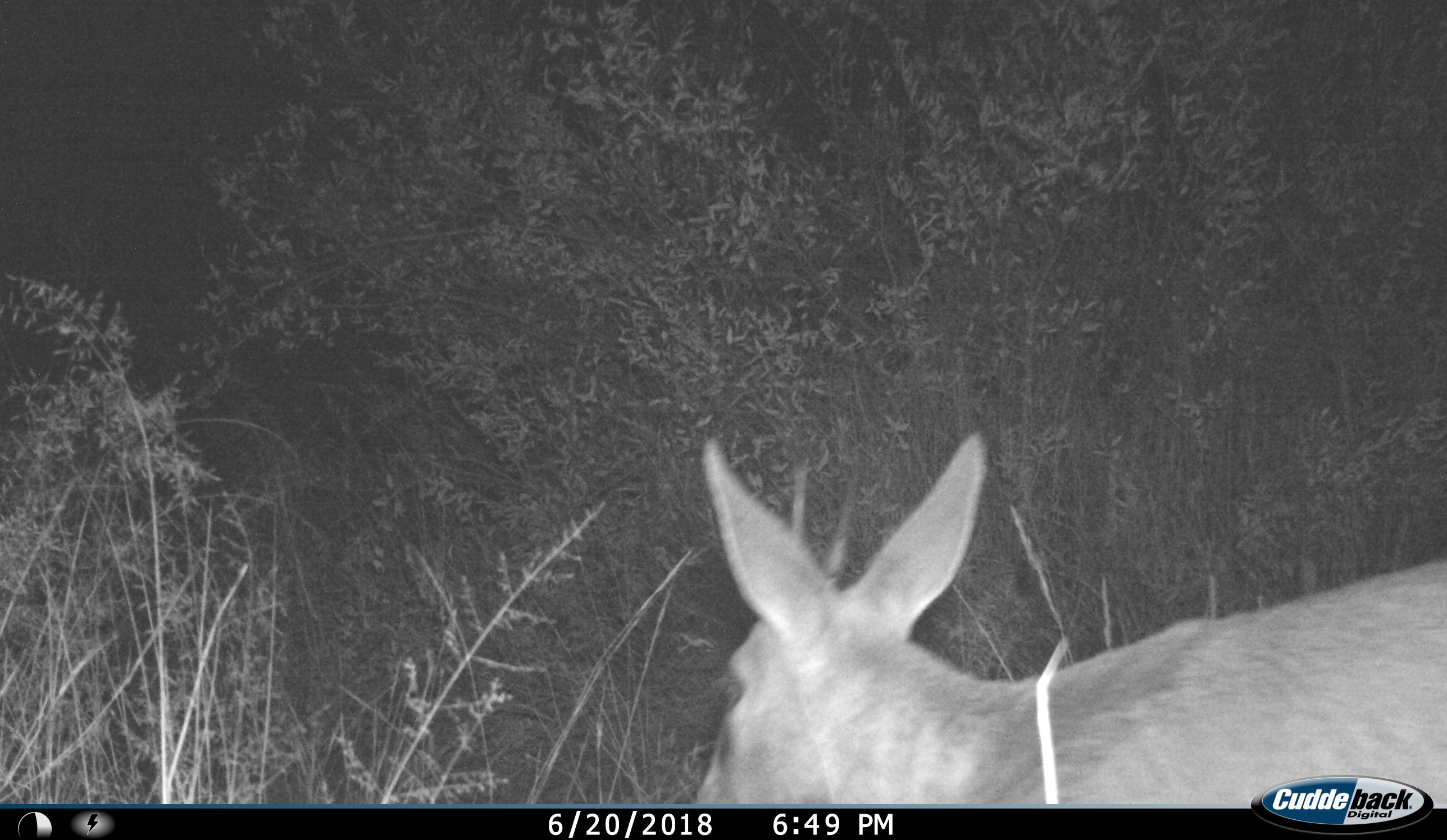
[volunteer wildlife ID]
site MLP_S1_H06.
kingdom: Animalia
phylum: Chordata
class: Mammalia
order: Artiodactyla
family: Bovidae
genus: Sylvicapra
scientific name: Sylvicapra grimmia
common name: common duiker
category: duikercommongrey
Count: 1.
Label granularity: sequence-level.